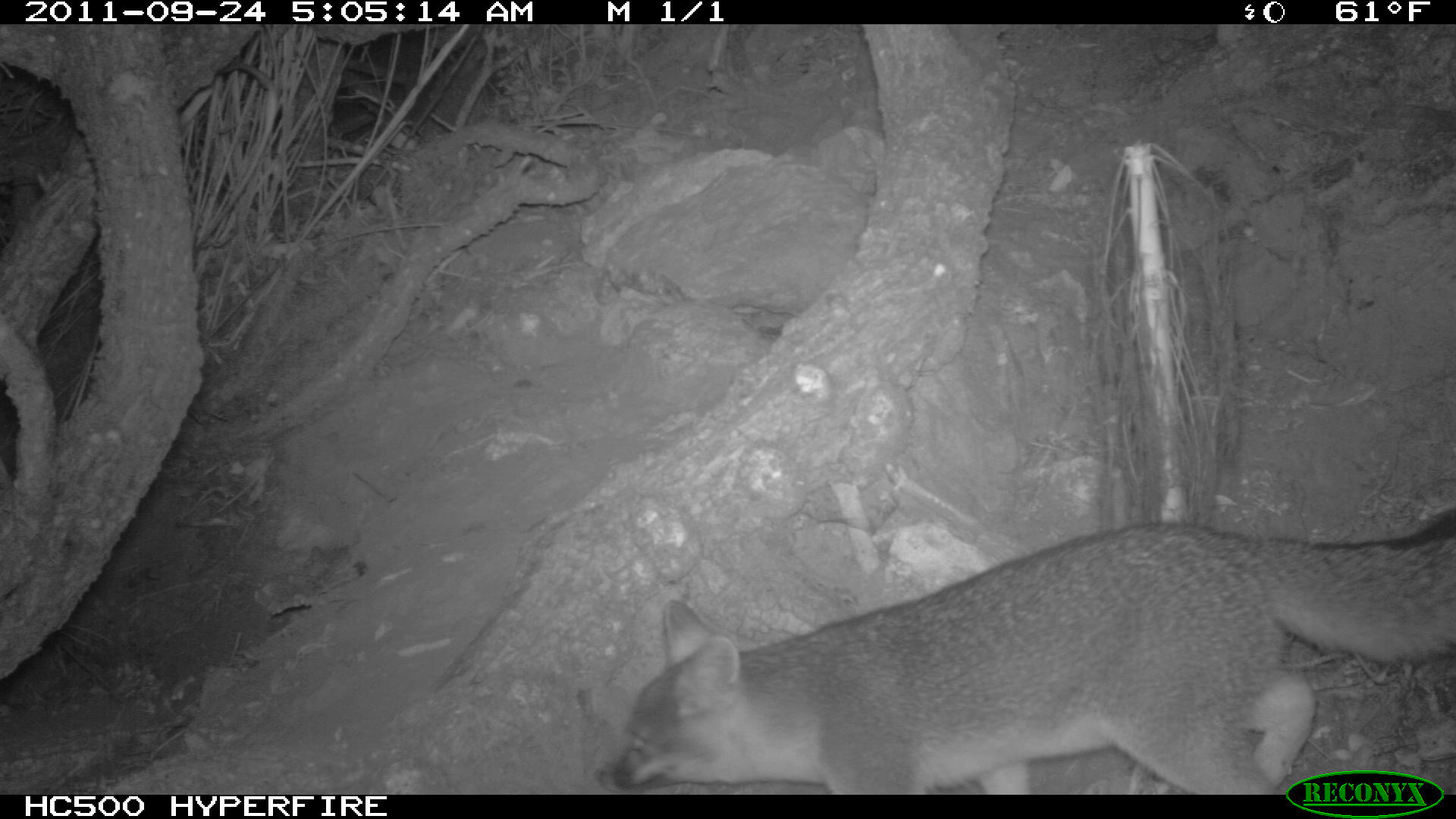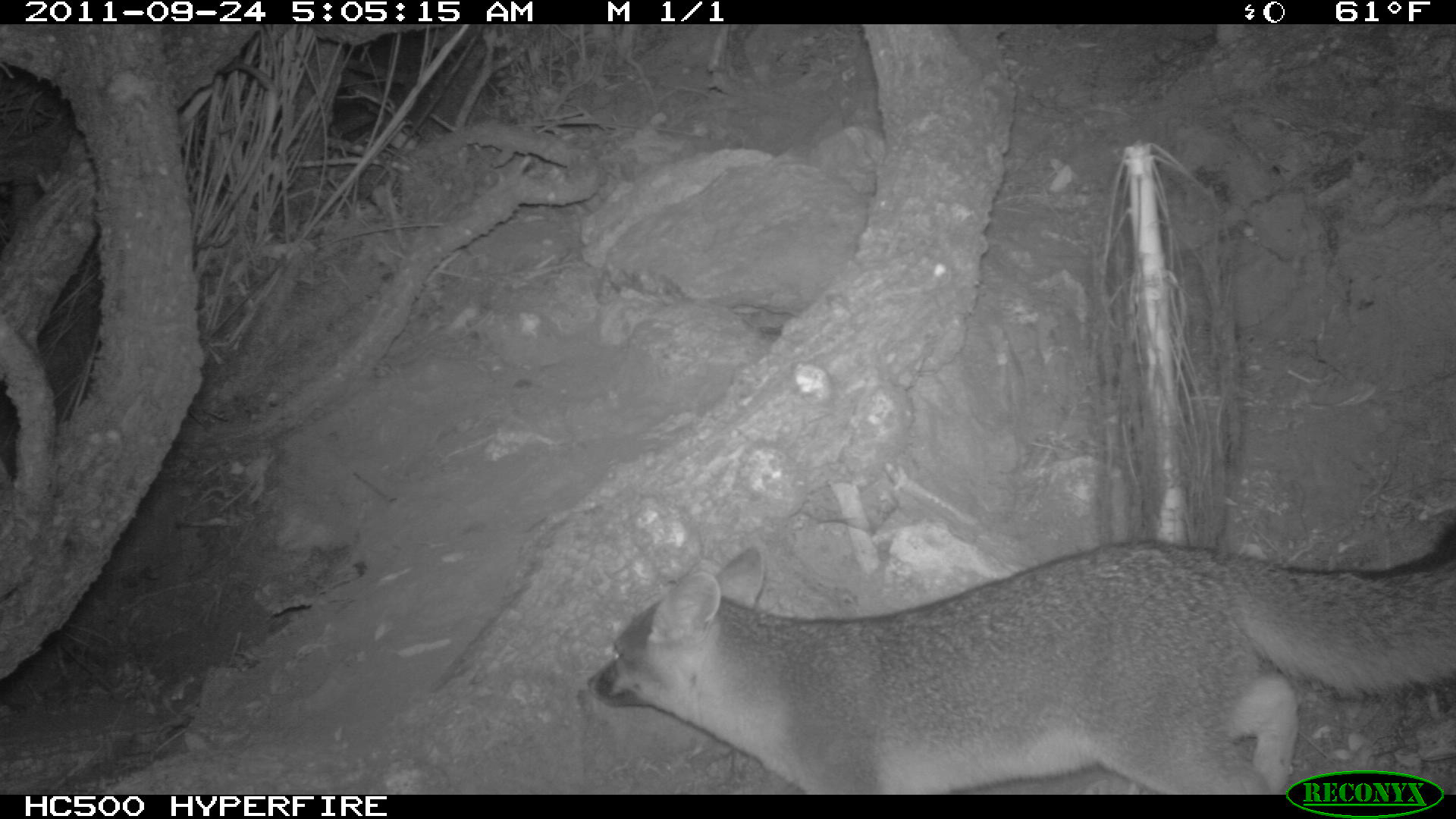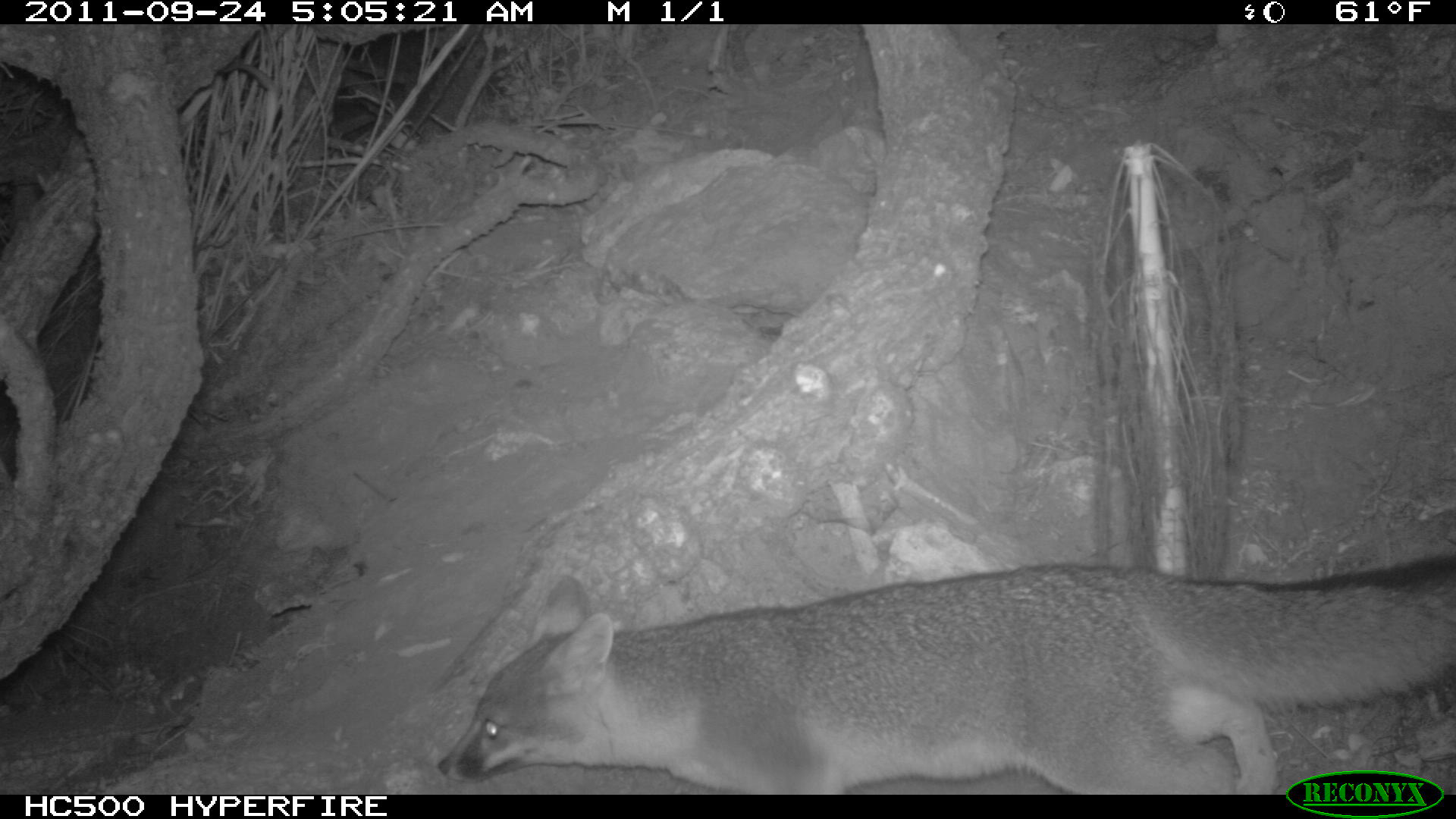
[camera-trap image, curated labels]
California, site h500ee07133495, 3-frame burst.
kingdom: Animalia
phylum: Chordata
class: Mammalia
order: Carnivora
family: Canidae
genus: Urocyon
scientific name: Urocyon littoralis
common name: island fox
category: fox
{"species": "fox (island fox) (Urocyon littoralis)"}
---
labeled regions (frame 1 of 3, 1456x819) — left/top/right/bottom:
fox: 593/510/1455/794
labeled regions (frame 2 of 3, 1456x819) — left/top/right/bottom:
fox: 586/525/1455/795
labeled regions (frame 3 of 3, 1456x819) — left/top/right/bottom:
fox: 437/554/1455/795